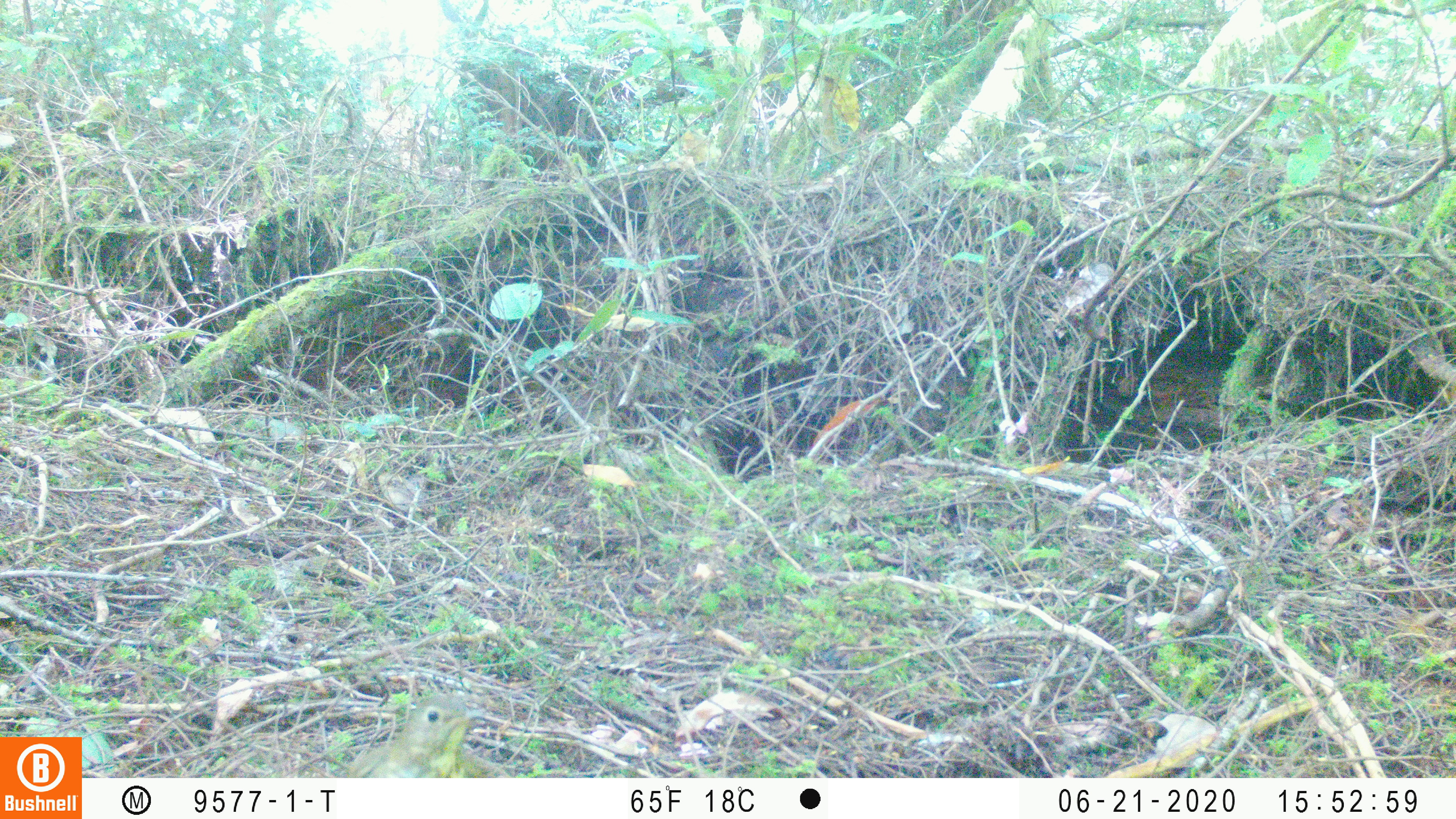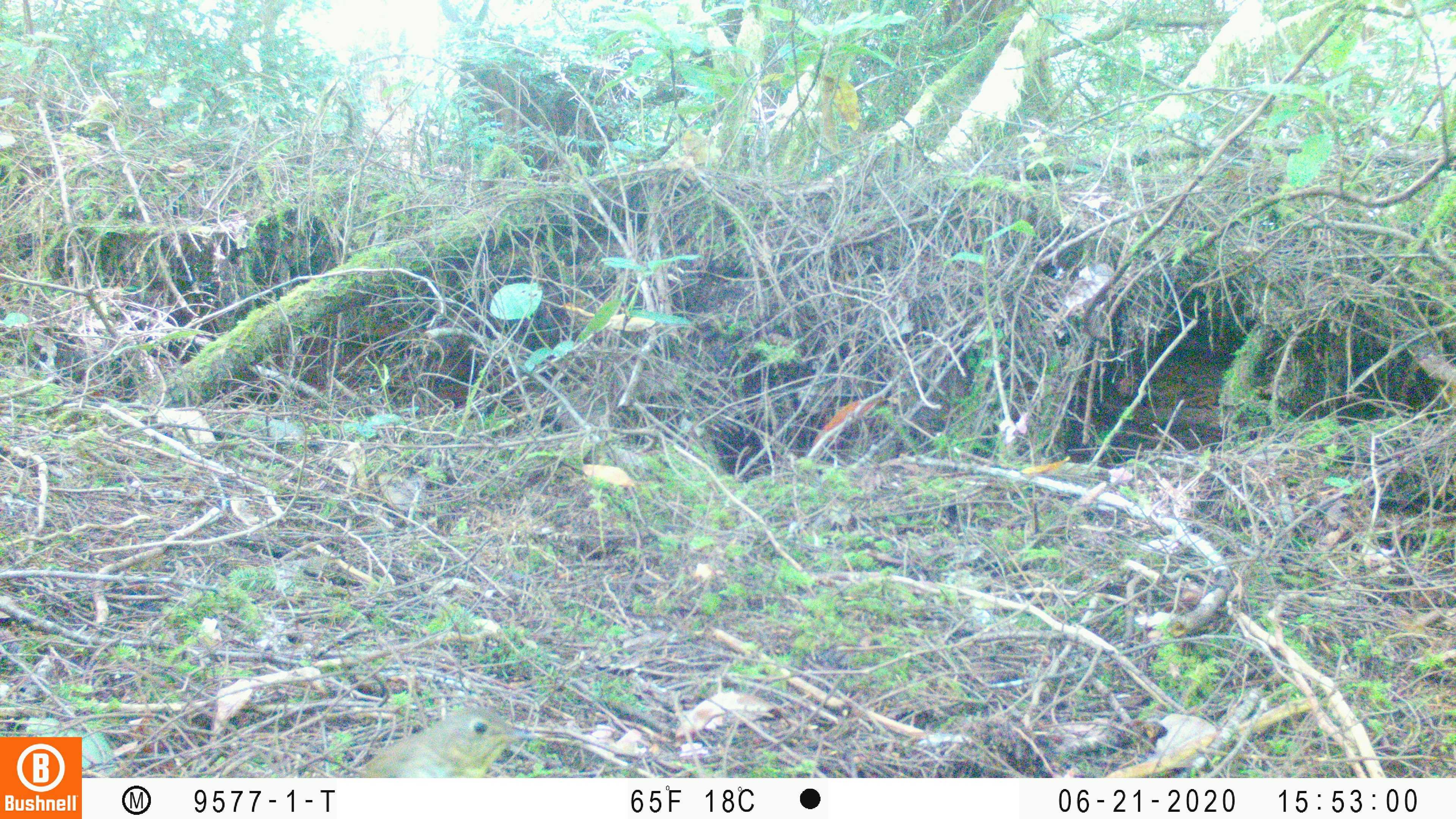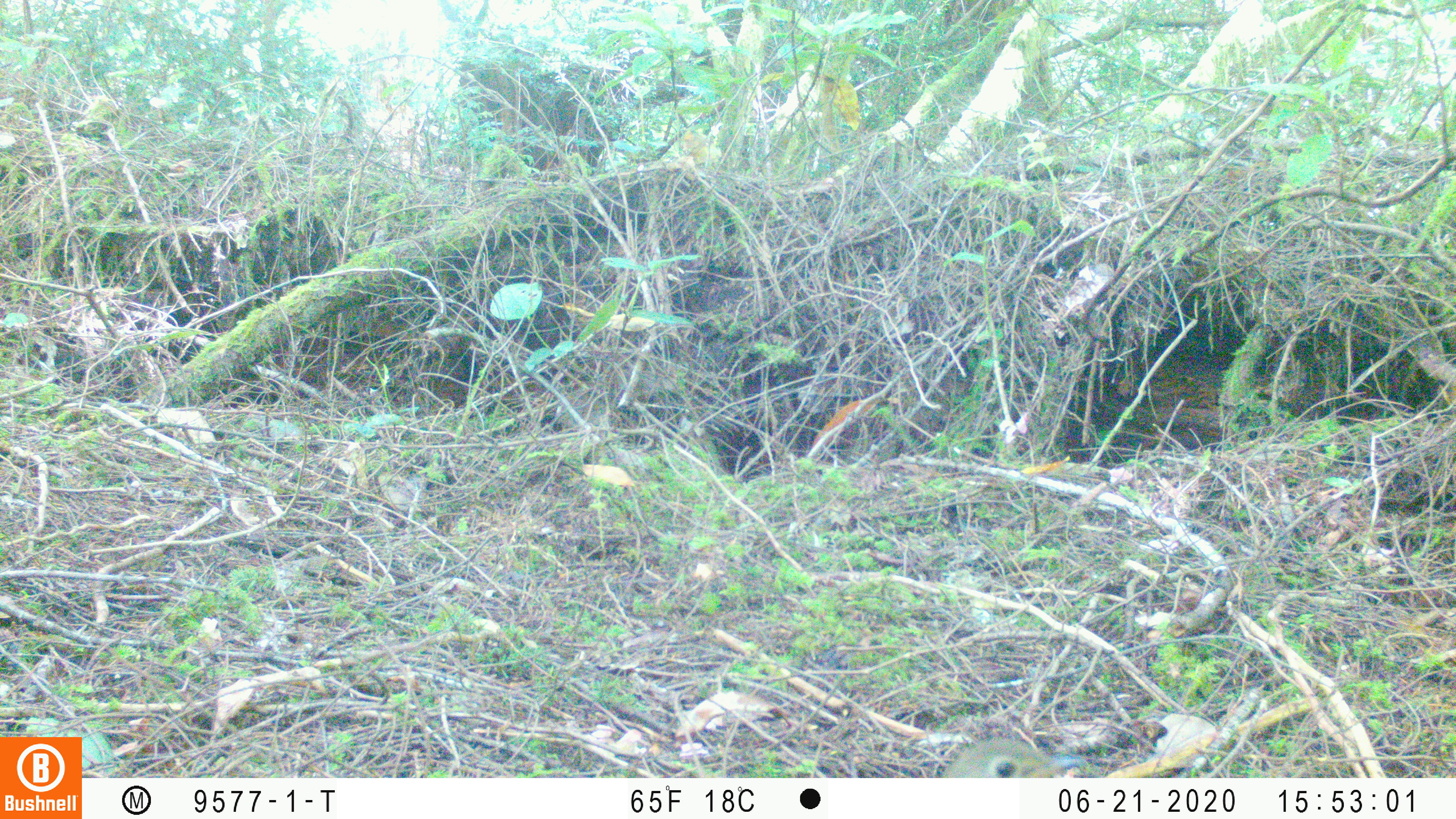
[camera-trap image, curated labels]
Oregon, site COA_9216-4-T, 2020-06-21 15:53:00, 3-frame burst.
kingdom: Animalia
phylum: Chordata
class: Aves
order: Passeriformes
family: Turdidae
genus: Catharus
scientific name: Catharus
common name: brown thrushes and nightingale-thrushes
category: catharus species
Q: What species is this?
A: Catharus species (brown thrushes and nightingale-thrushes) (Catharus).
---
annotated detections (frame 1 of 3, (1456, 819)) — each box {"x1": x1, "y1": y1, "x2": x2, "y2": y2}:
catharus species: {"x1": 334, "y1": 683, "x2": 539, "y2": 774}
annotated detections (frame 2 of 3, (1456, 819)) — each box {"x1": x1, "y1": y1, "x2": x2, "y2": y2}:
catharus species: {"x1": 333, "y1": 694, "x2": 570, "y2": 775}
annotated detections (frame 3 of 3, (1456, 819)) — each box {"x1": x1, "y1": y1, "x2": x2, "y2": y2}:
catharus species: {"x1": 914, "y1": 732, "x2": 1116, "y2": 777}